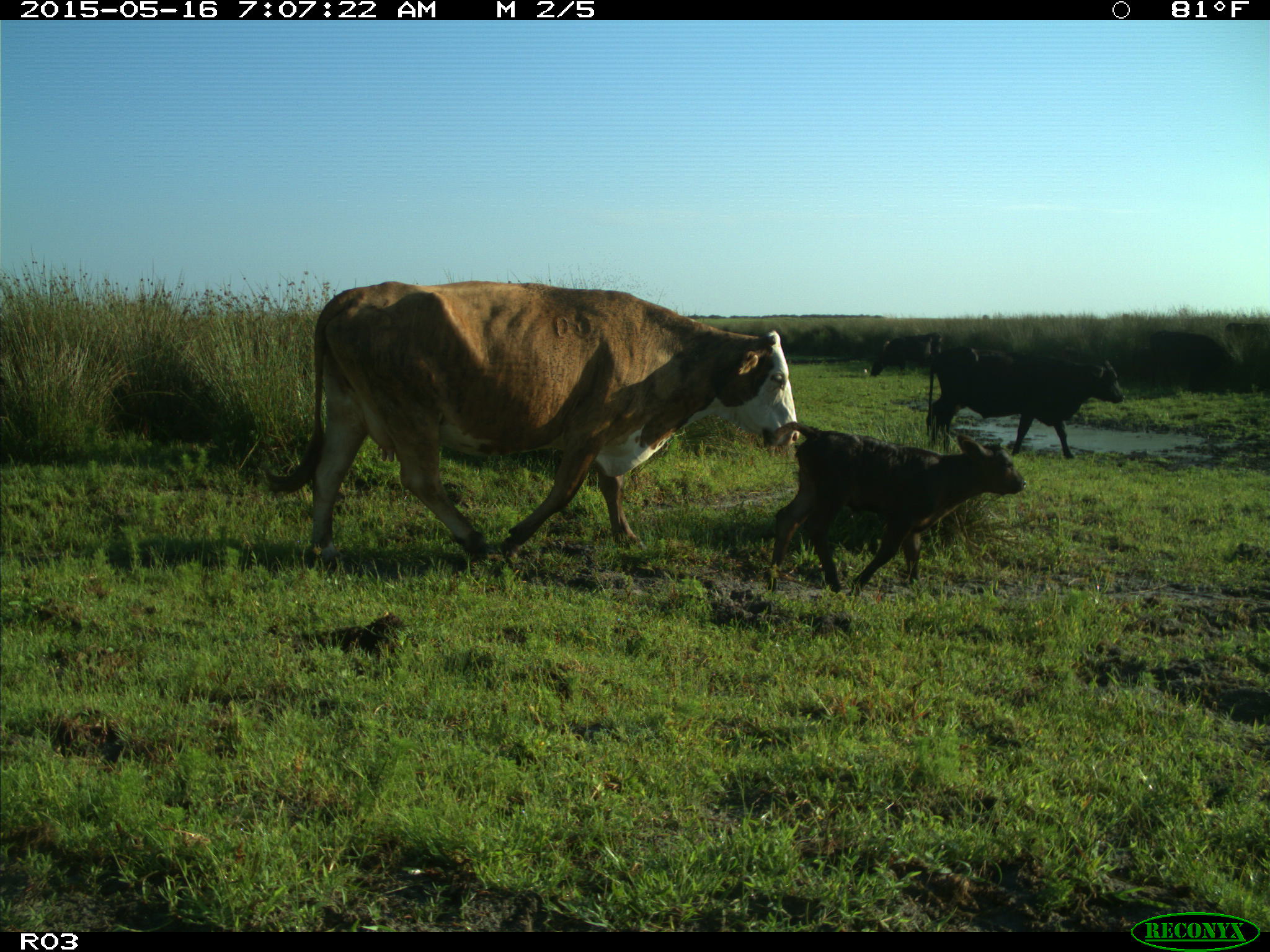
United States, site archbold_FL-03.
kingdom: Animalia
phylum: Chordata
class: Mammalia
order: Artiodactyla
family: Bovidae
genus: Bos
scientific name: Bos taurus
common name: domestic cow